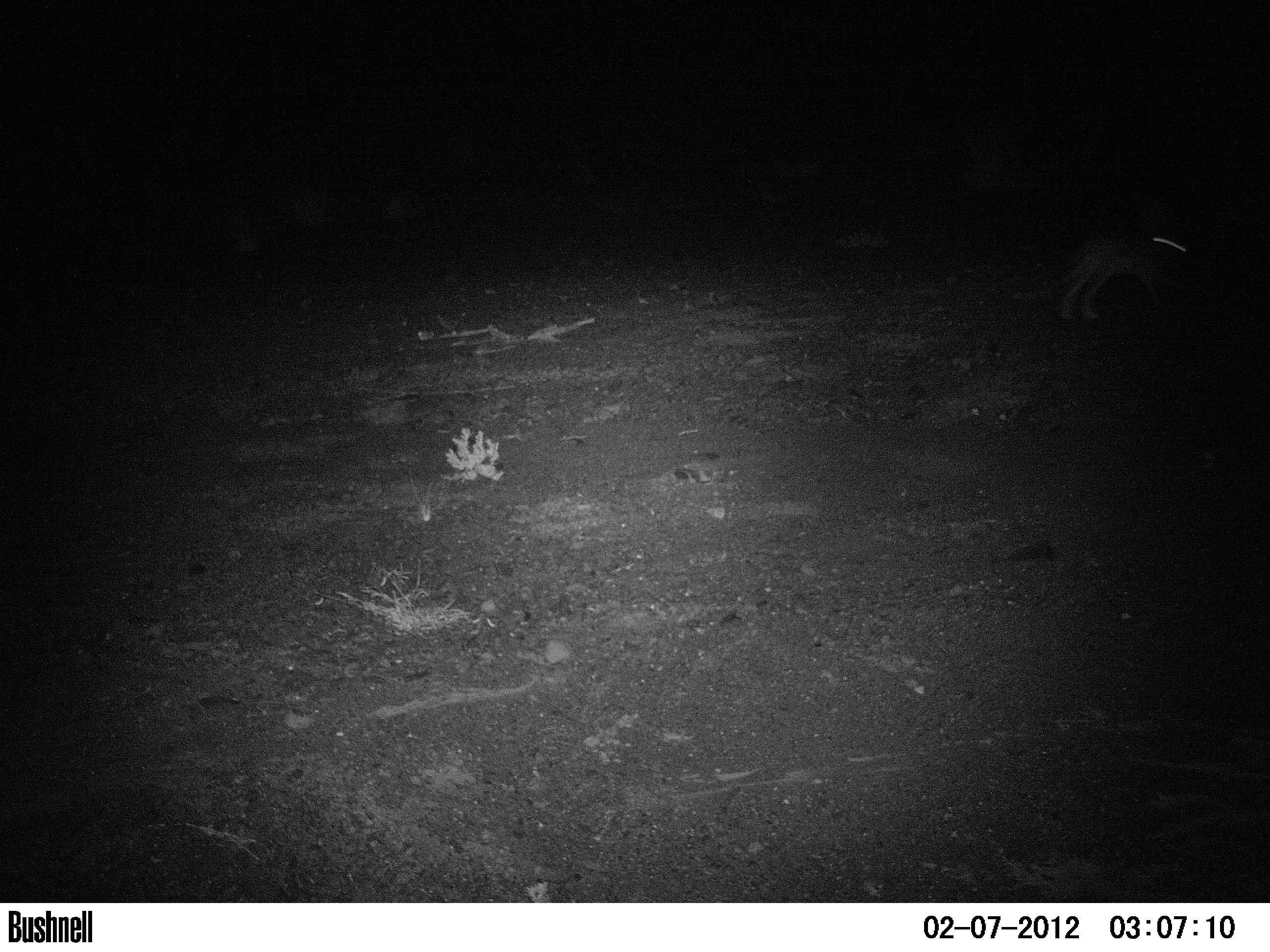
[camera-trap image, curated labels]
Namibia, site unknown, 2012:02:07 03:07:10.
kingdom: Animalia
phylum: Chordata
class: Mammalia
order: Lagomorpha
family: Leporidae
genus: Pronolagus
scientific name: Pronolagus randensis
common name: jameson's red rockhare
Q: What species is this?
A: Pronolagus randensis (jameson's red rockhare).